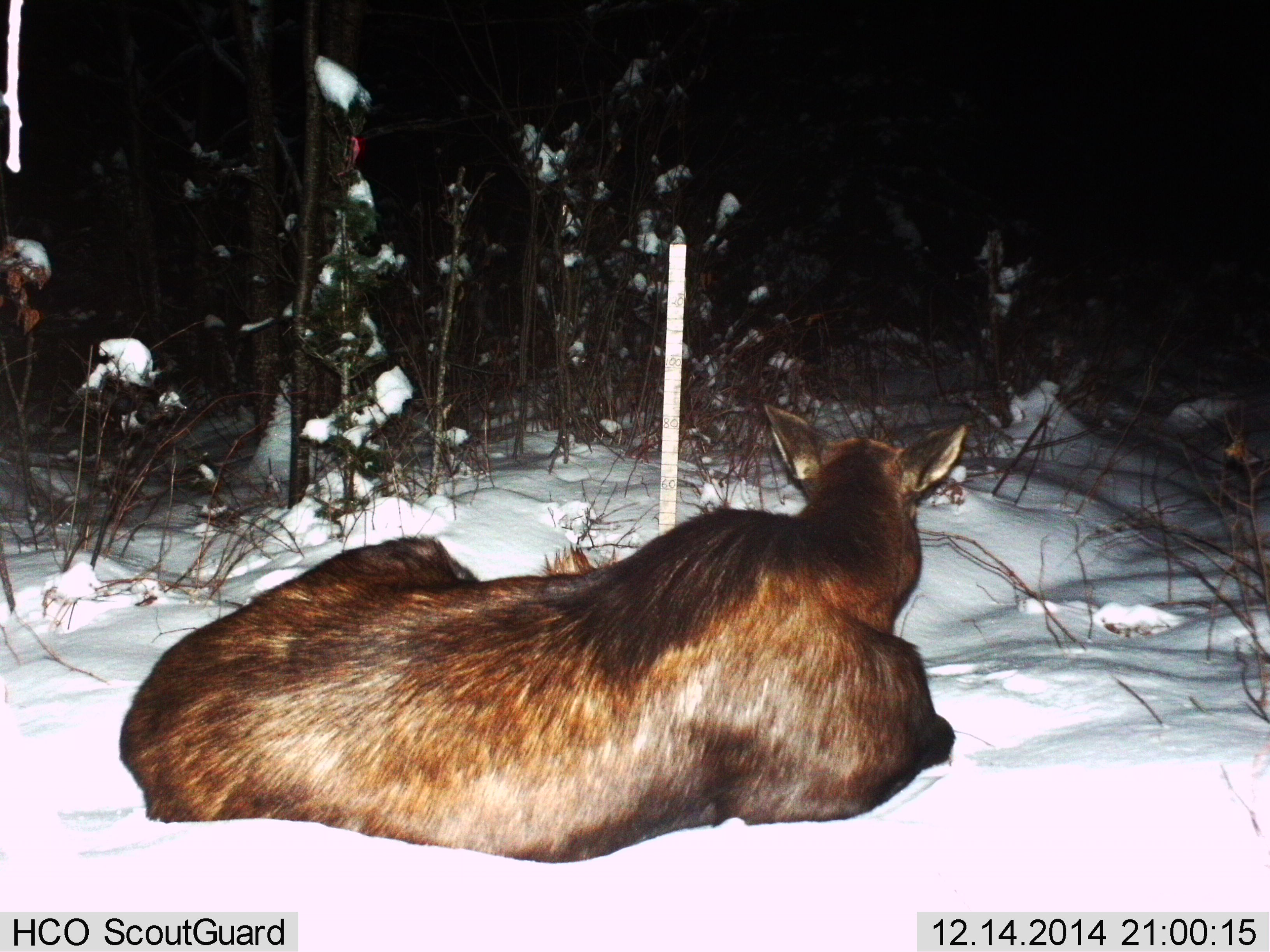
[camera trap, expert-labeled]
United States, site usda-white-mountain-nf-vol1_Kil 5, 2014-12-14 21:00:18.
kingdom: Animalia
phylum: Chordata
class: Mammalia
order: Artiodactyla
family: Cervidae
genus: Alces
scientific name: Alces alces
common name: moose